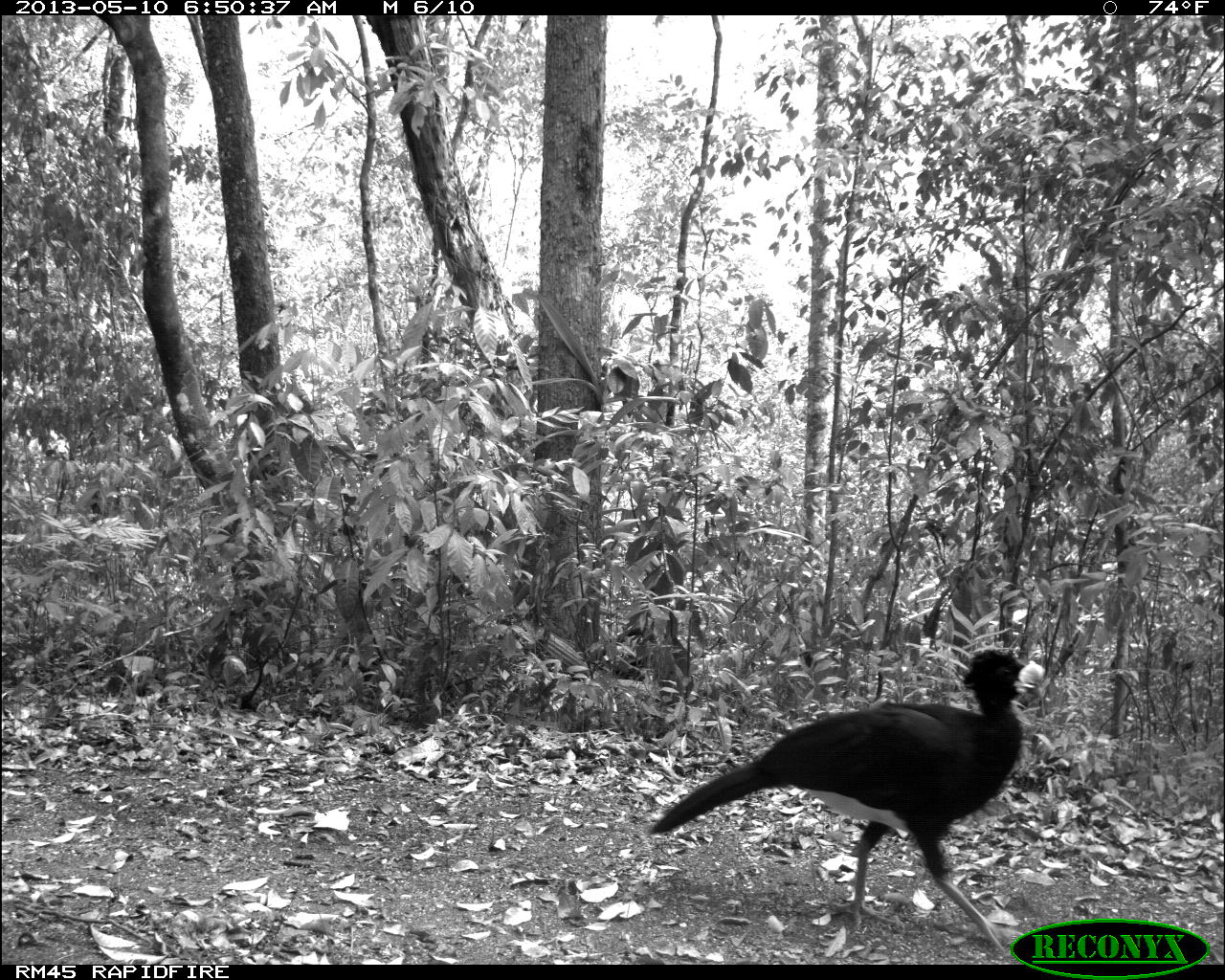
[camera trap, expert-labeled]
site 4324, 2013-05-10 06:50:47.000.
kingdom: Animalia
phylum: Chordata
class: Aves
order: Galliformes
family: Cracidae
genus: Crax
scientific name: Crax rubra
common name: great curassow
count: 1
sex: male